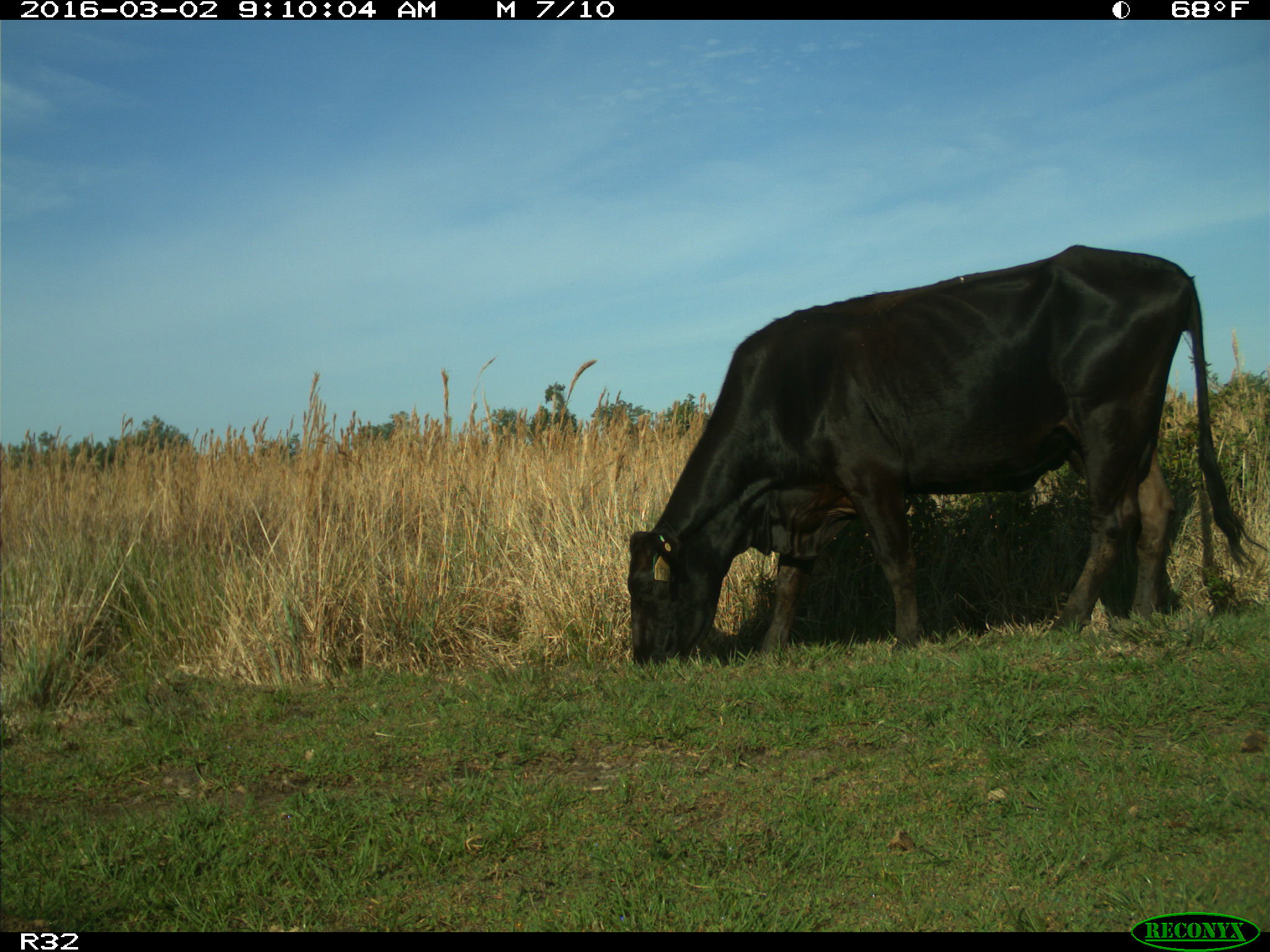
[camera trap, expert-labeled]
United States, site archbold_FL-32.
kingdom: Animalia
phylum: Chordata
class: Mammalia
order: Artiodactyla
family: Bovidae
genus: Bos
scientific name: Bos taurus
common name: domestic cow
Bos taurus (domestic cow).